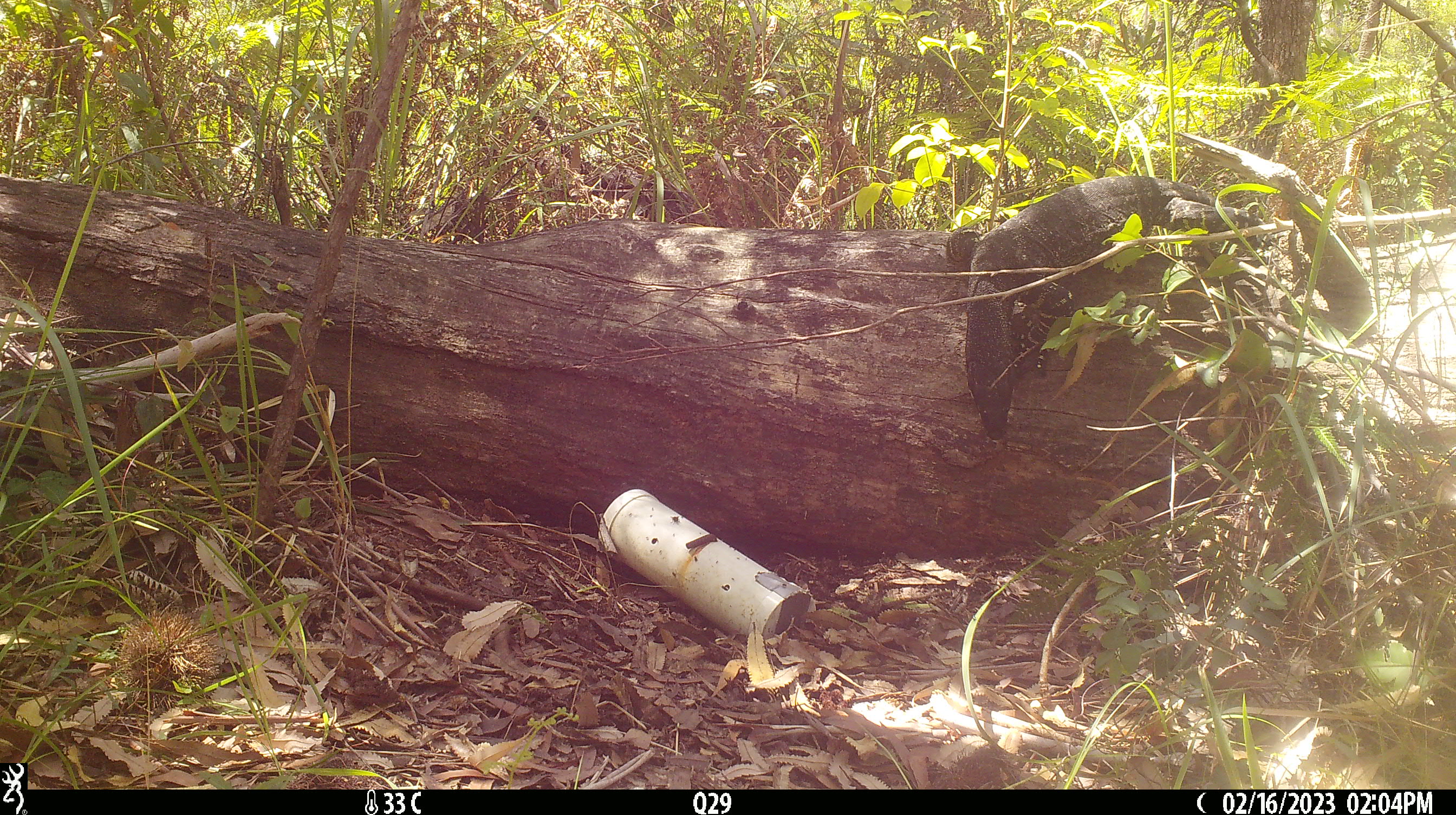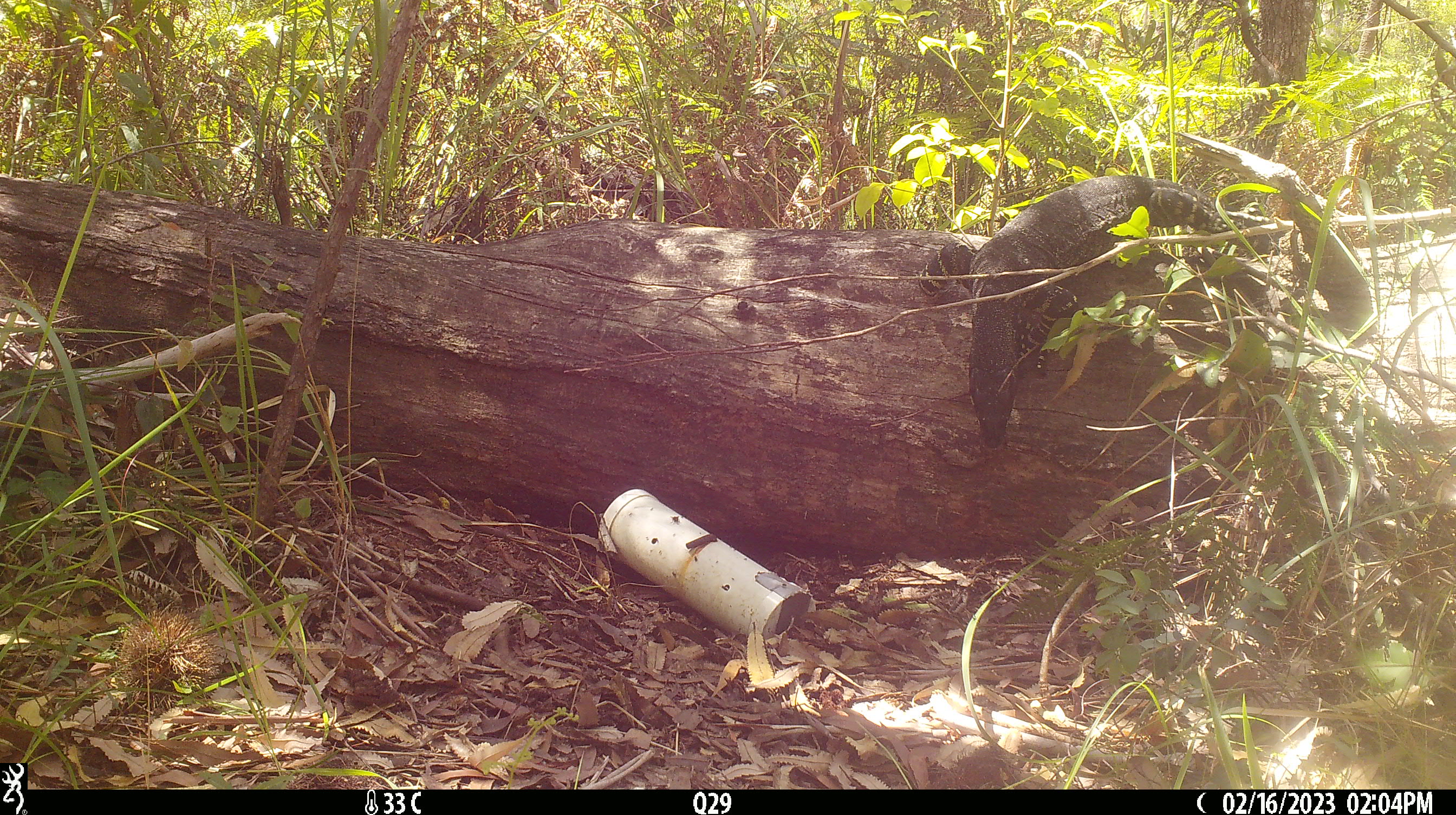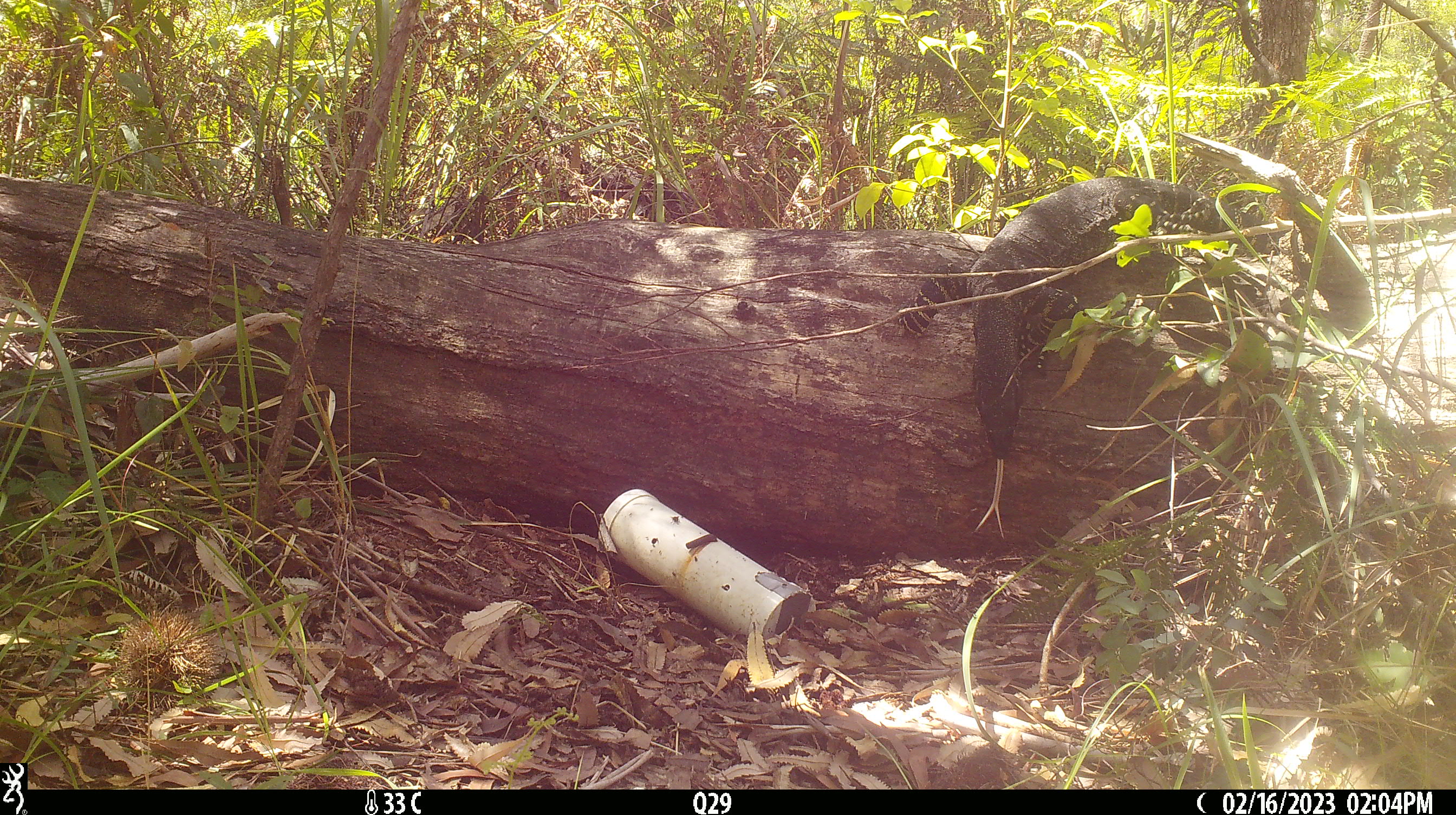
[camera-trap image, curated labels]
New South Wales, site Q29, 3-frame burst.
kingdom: Animalia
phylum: Chordata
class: Reptilia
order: Squamata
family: Varanidae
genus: Varanus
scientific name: Varanus varius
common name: lace monitor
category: goanna